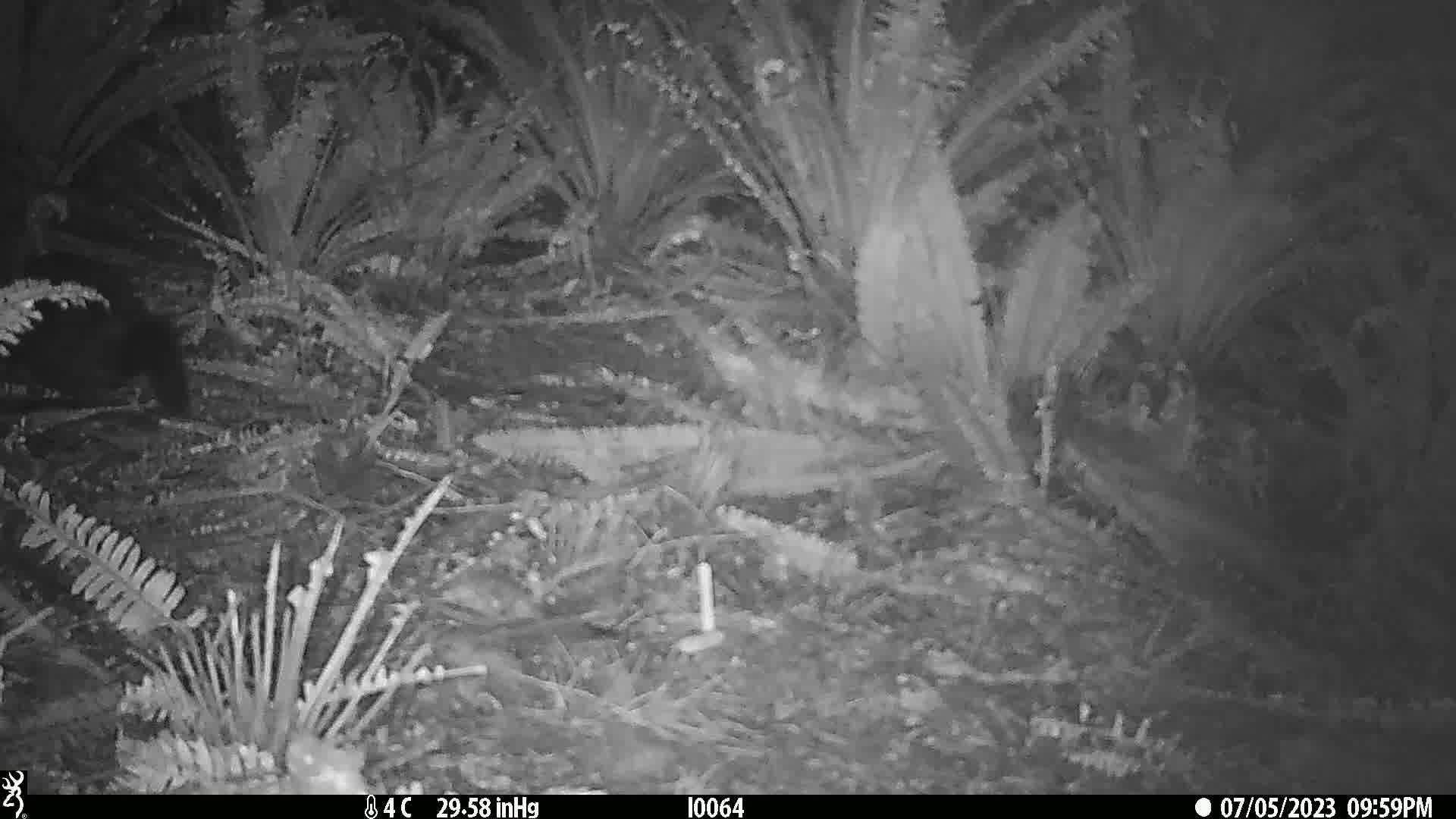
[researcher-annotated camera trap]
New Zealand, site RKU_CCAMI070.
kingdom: Animalia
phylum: Chordata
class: Mammalia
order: Diprotodontia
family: Phalangeridae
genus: Trichosurus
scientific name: Trichosurus vulpecula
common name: common brushtail possum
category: possum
Possum (common brushtail possum) (Trichosurus vulpecula).